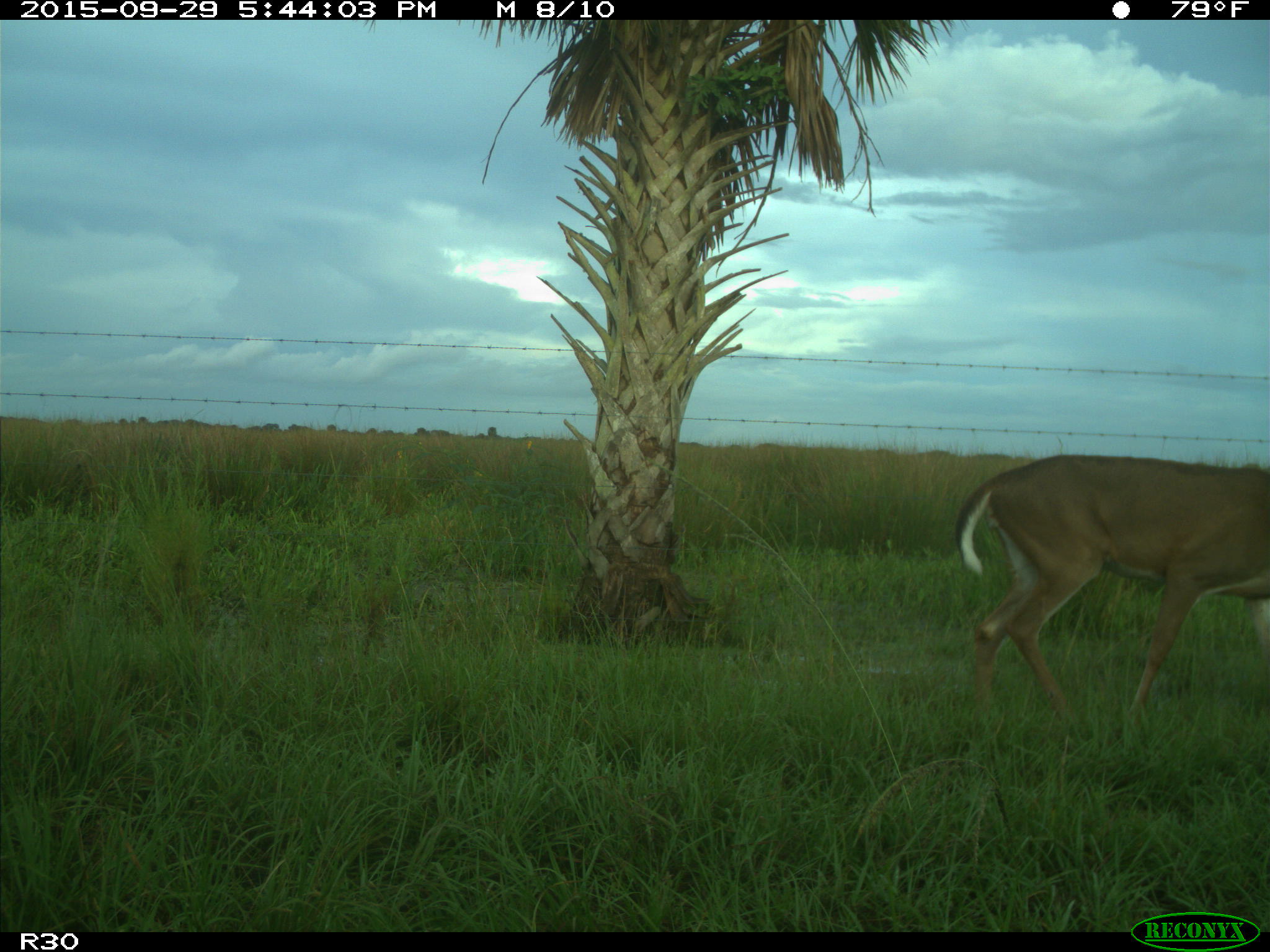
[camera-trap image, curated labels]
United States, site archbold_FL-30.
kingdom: Animalia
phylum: Chordata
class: Mammalia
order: Artiodactyla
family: Cervidae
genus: Odocoileus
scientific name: Odocoileus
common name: deer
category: unidentified deer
Unidentified deer (deer) (Odocoileus).